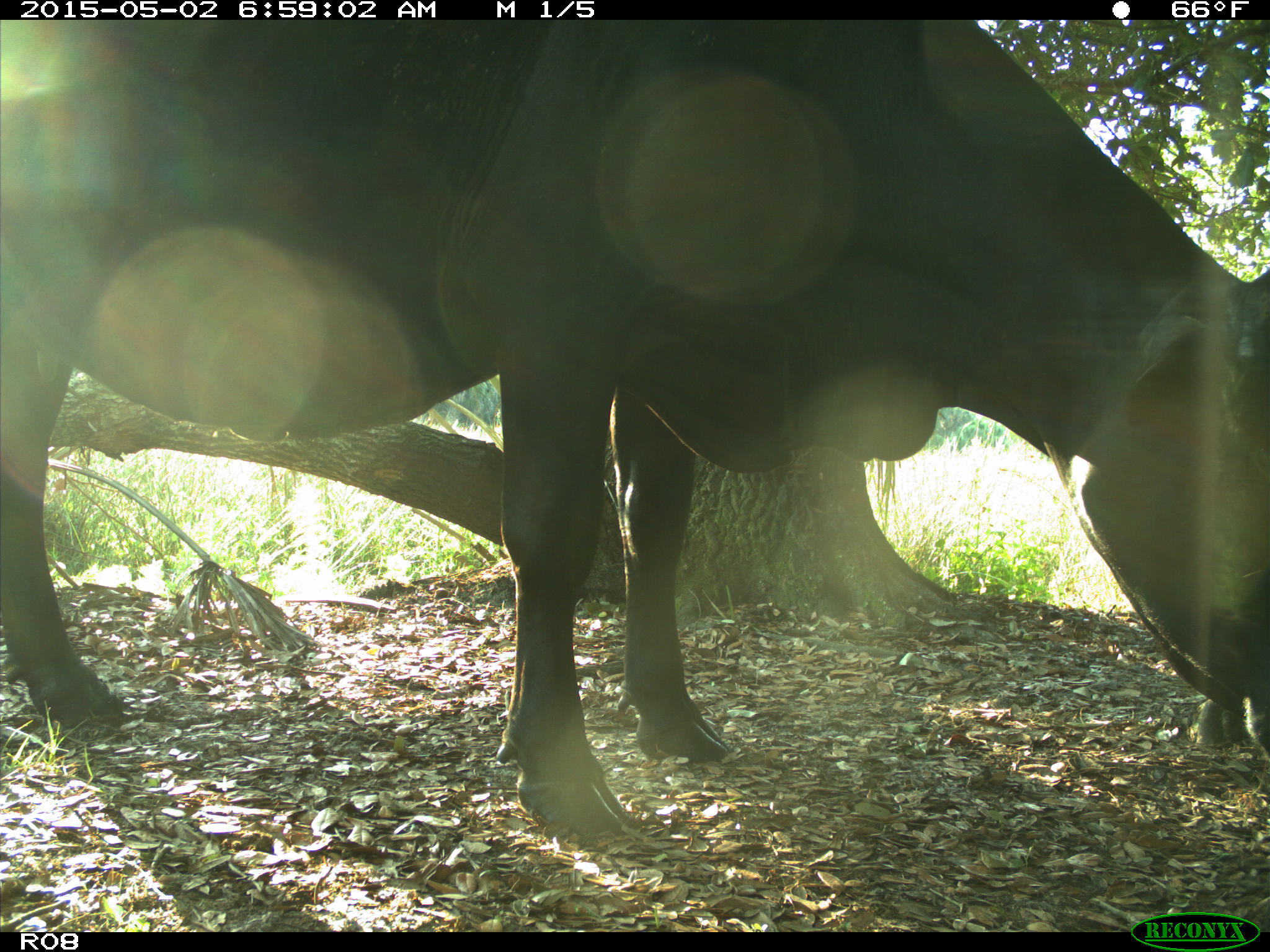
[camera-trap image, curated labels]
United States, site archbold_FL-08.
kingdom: Animalia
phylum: Chordata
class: Mammalia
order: Artiodactyla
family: Bovidae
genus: Bos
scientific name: Bos taurus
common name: domestic cow